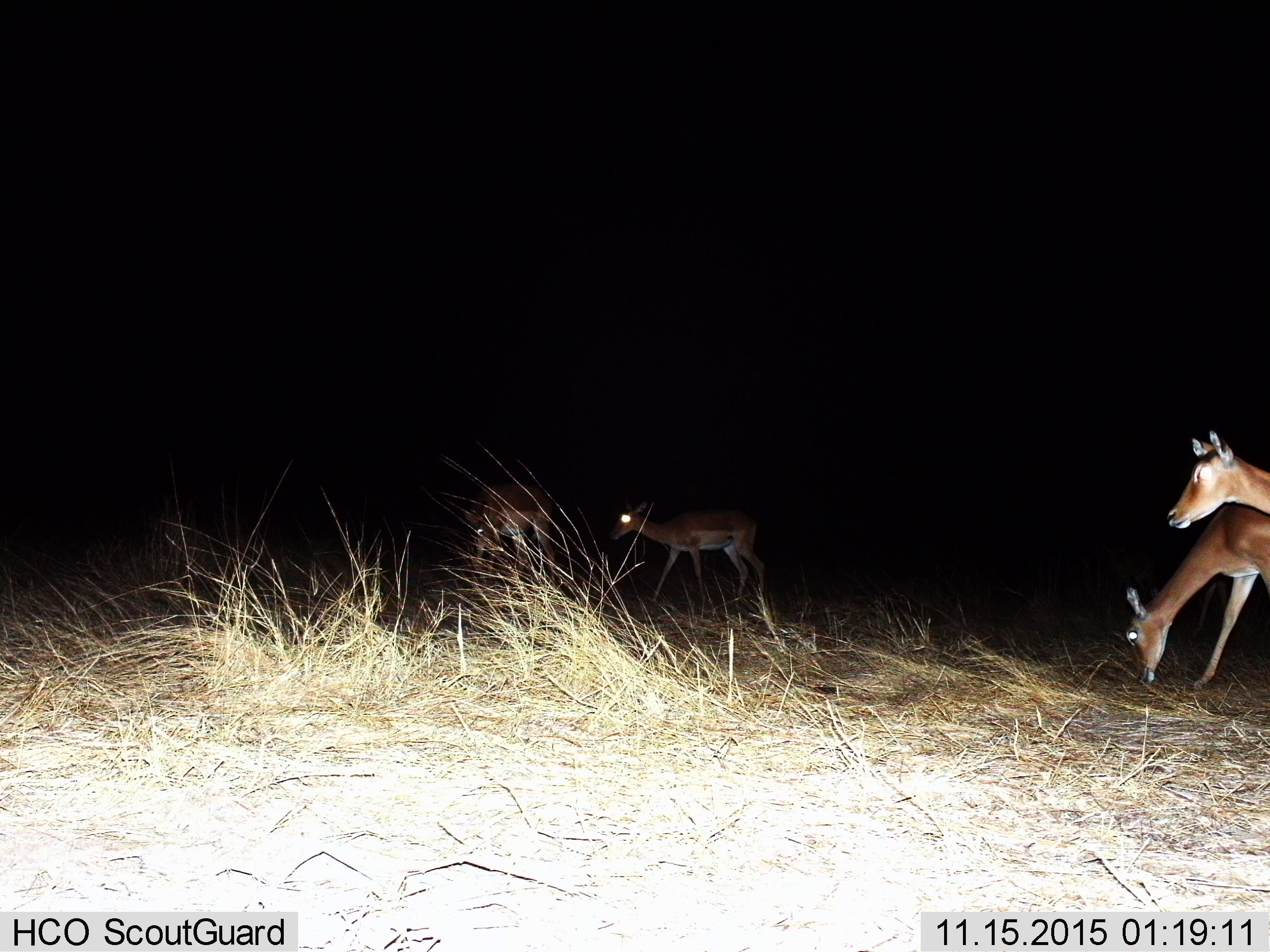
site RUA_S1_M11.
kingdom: Animalia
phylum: Chordata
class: Mammalia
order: Artiodactyla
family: Bovidae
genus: Aepyceros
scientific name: Aepyceros melampus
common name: impala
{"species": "impala (Aepyceros melampus)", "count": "4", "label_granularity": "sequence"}